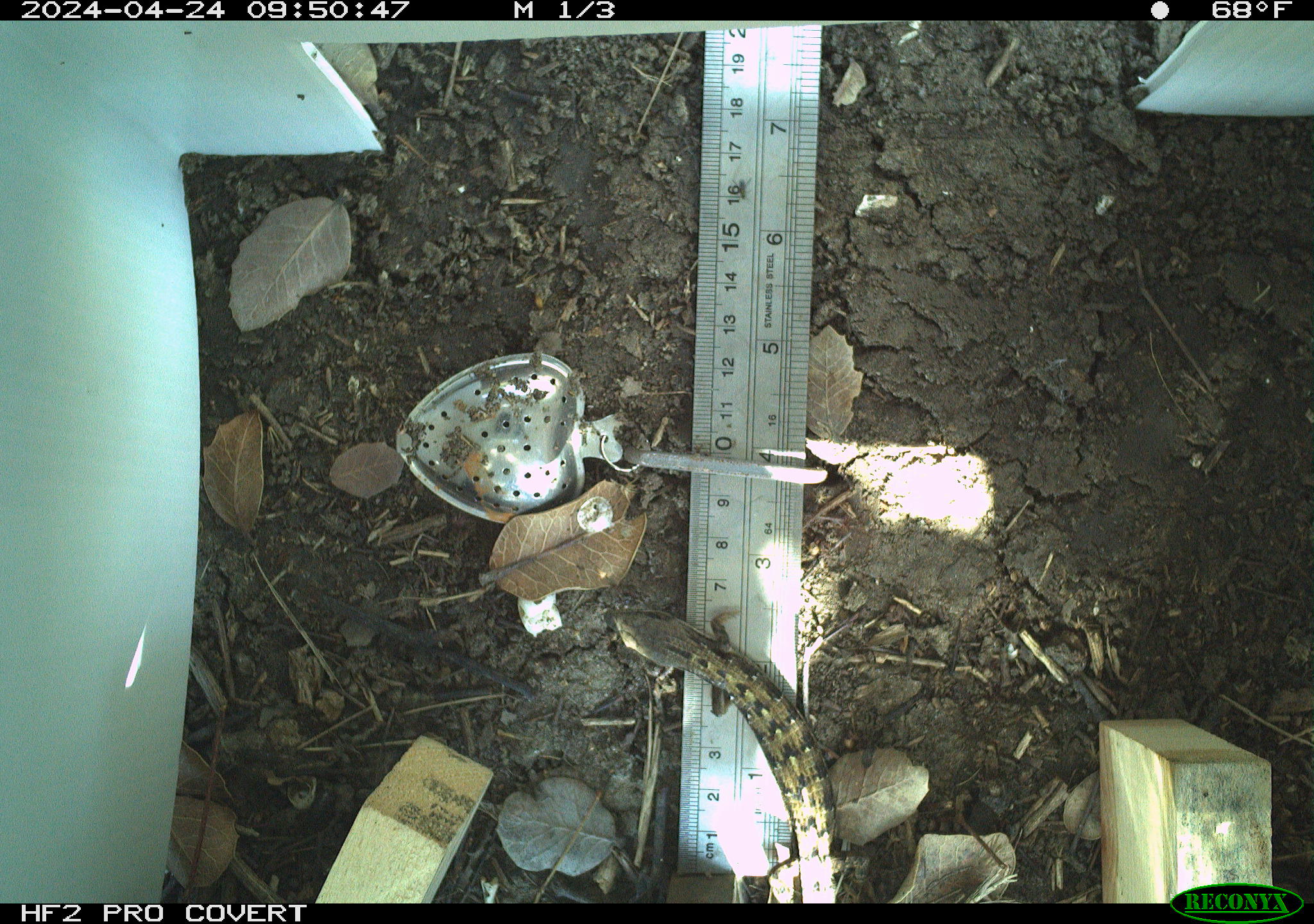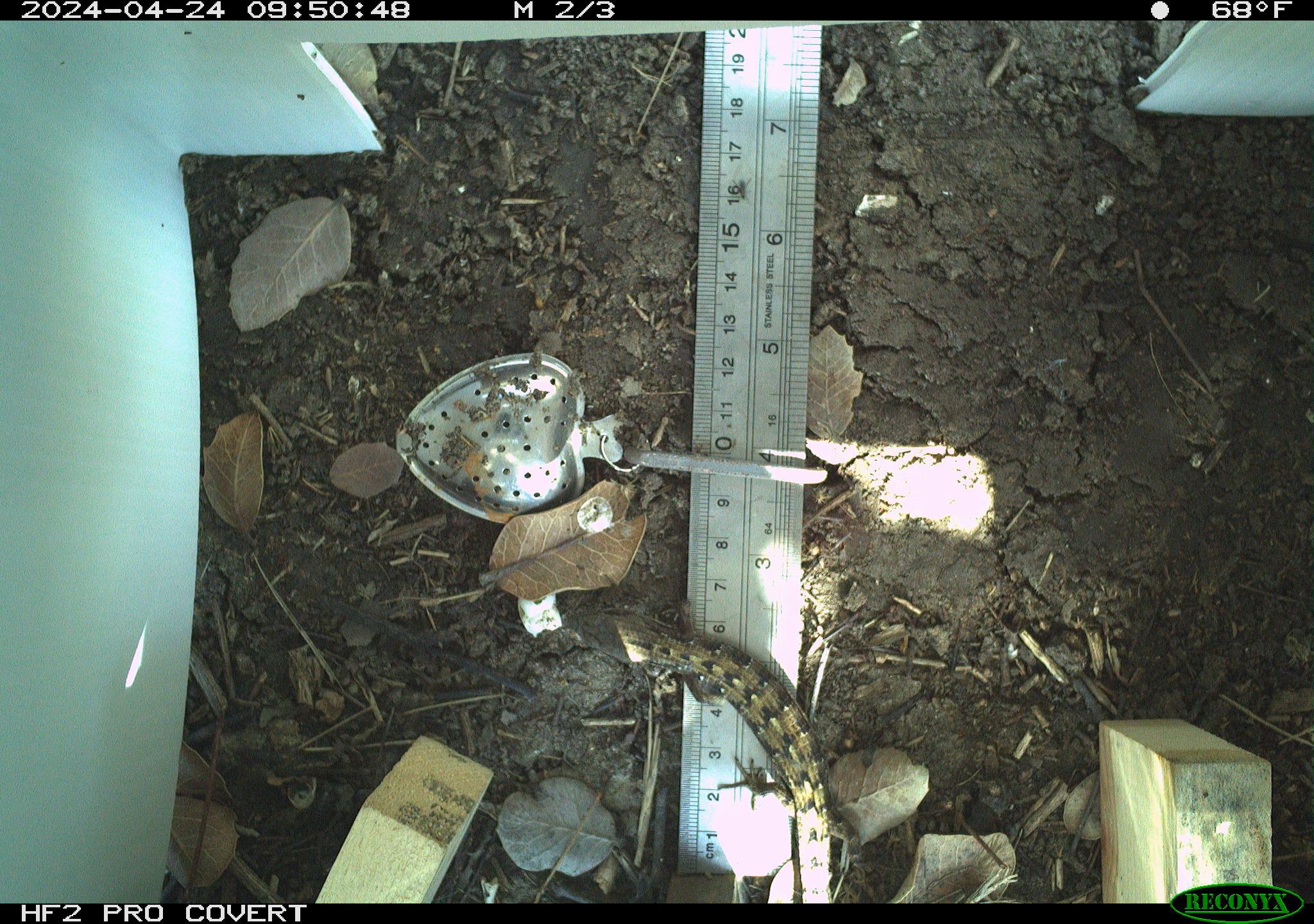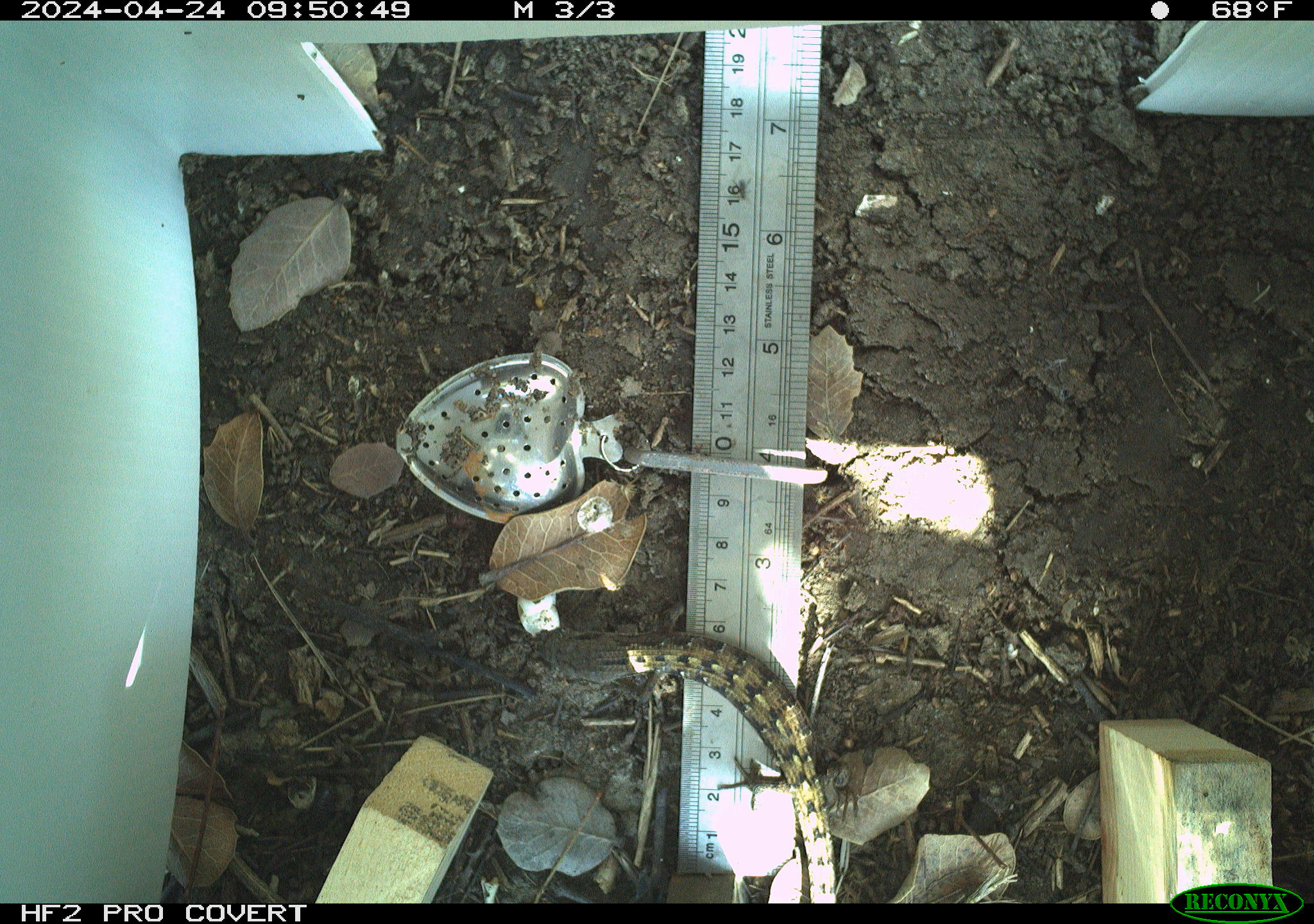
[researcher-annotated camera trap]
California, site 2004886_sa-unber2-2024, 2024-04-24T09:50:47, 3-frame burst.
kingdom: Animalia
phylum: Chordata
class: Reptilia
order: Squamata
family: Anguidae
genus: Elgaria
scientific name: Elgaria multicarinata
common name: southern alligator lizard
Southern alligator lizard (Elgaria multicarinata).